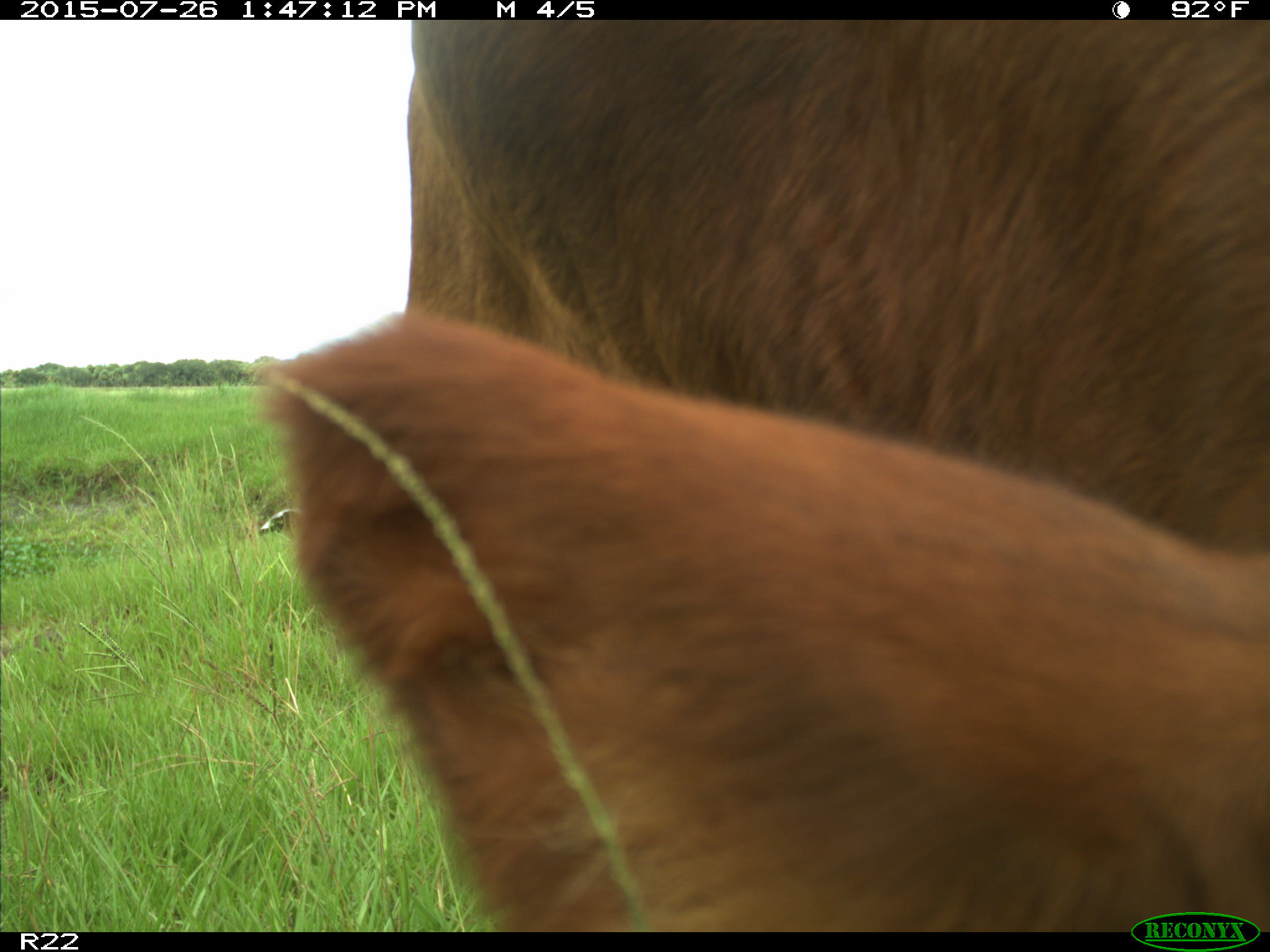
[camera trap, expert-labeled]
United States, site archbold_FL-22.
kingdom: Animalia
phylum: Chordata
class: Mammalia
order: Artiodactyla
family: Bovidae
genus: Bos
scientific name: Bos taurus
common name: domestic cow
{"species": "Bos taurus (domestic cow)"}